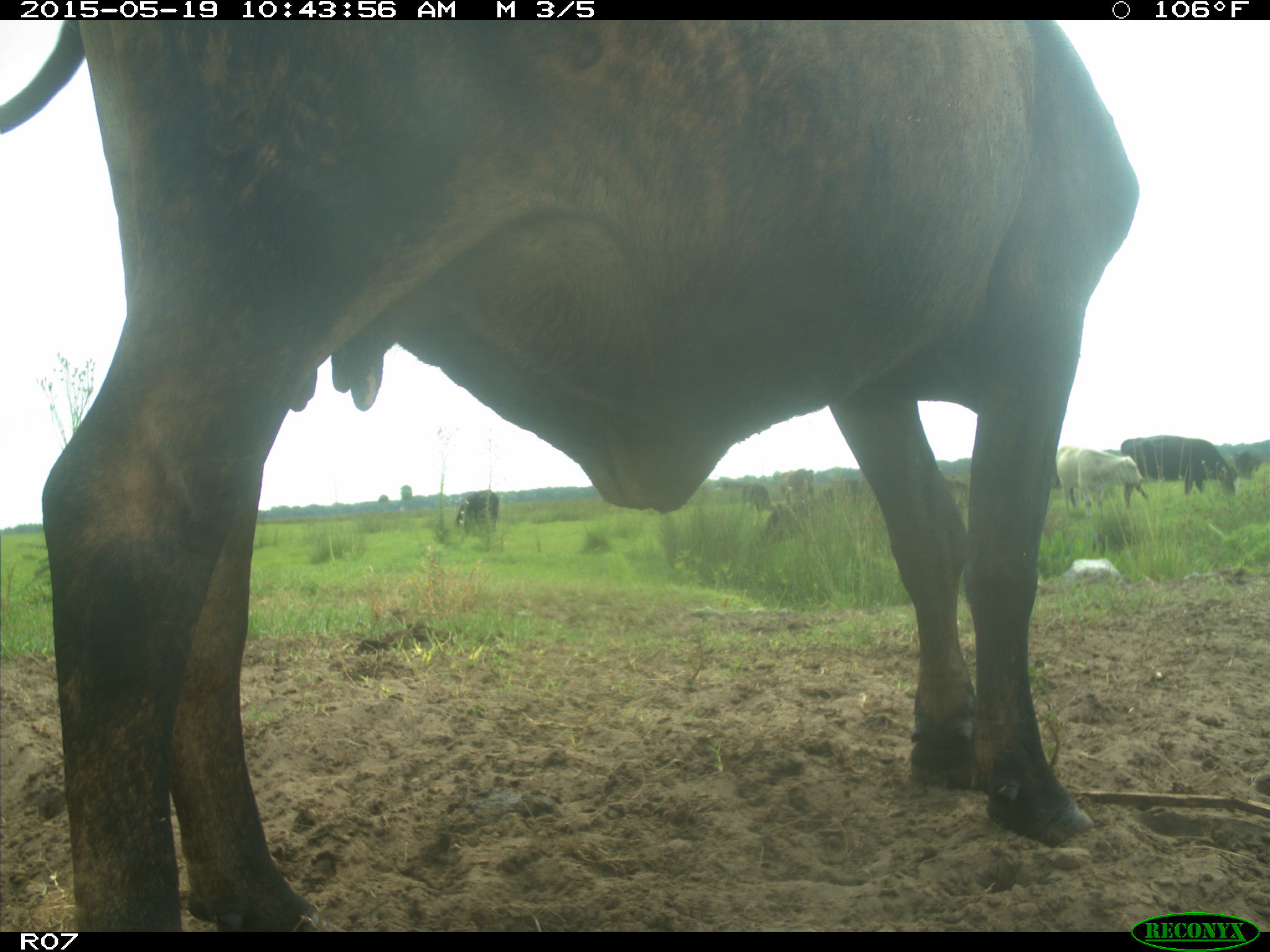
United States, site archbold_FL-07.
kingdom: Animalia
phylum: Chordata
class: Mammalia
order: Artiodactyla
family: Bovidae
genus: Bos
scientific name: Bos taurus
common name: domestic cow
Bos taurus (domestic cow).